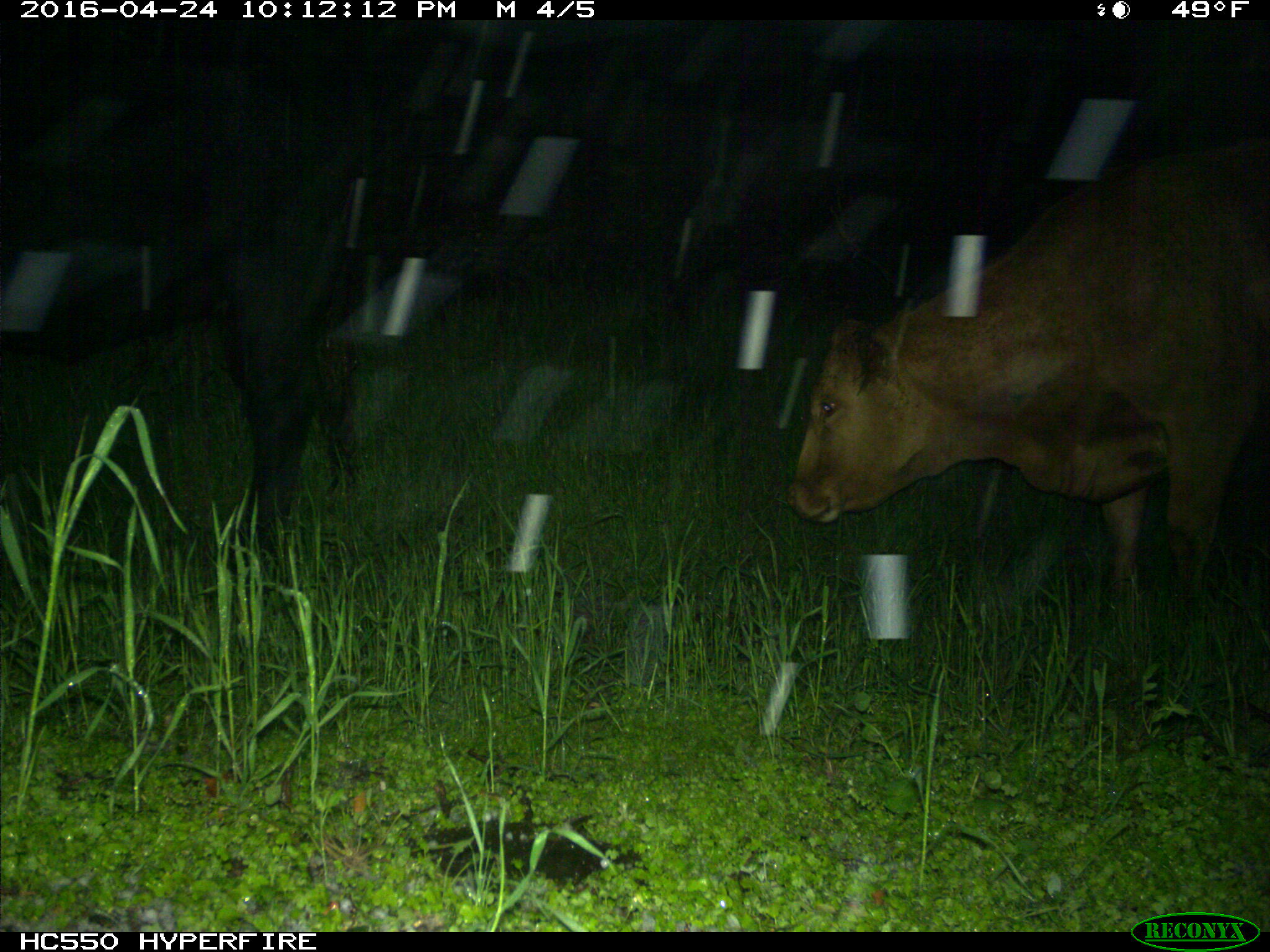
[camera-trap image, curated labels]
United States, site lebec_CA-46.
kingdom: Animalia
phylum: Chordata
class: Mammalia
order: Artiodactyla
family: Bovidae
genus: Bos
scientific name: Bos taurus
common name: domestic cow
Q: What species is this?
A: Bos taurus (domestic cow).